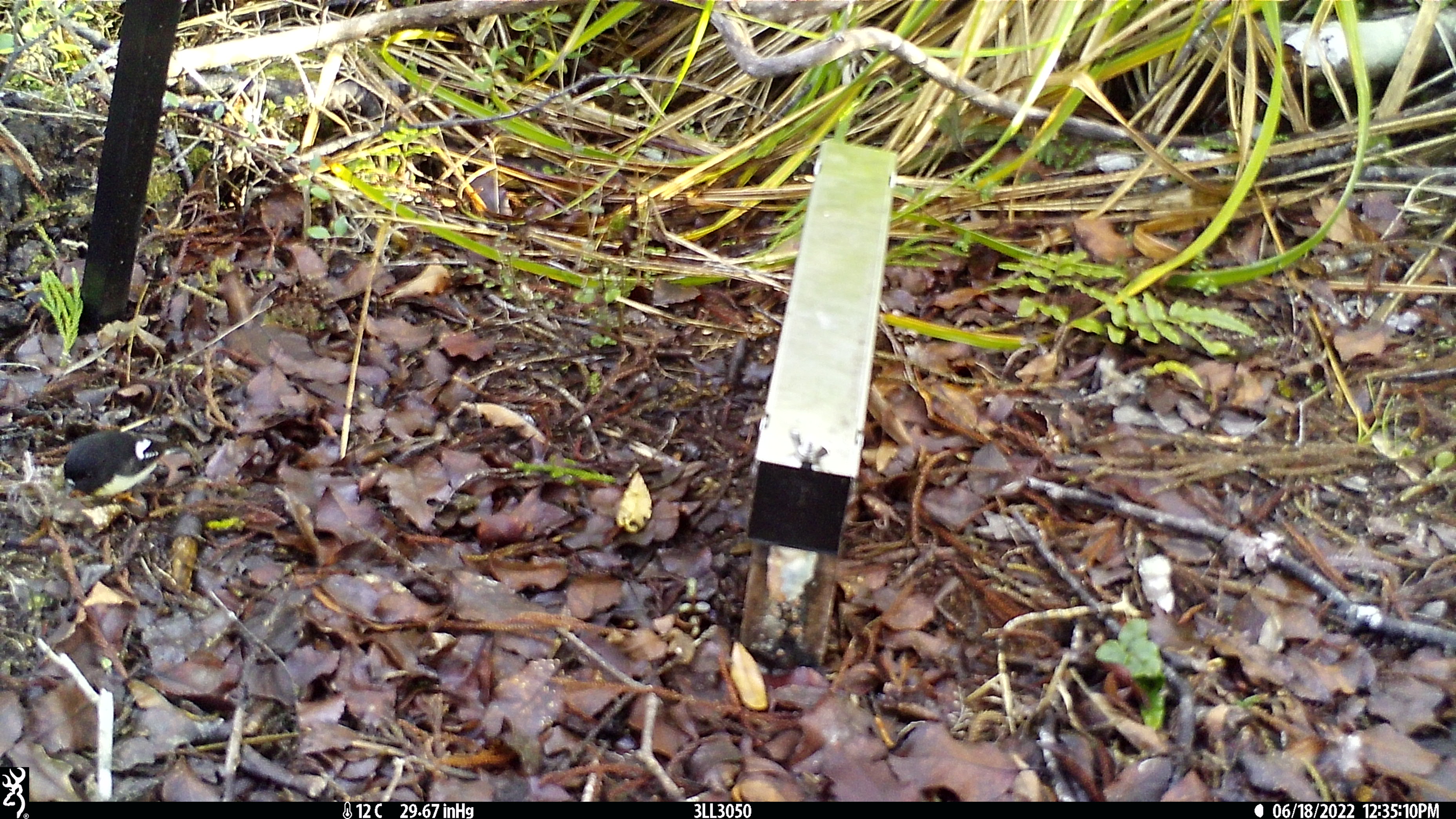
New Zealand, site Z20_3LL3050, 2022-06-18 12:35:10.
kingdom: Animalia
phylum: Chordata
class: Aves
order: Passeriformes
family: Petroicidae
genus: Petroica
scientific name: Petroica macrocephala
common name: tomtit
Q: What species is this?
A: Tomtit (Petroica macrocephala).